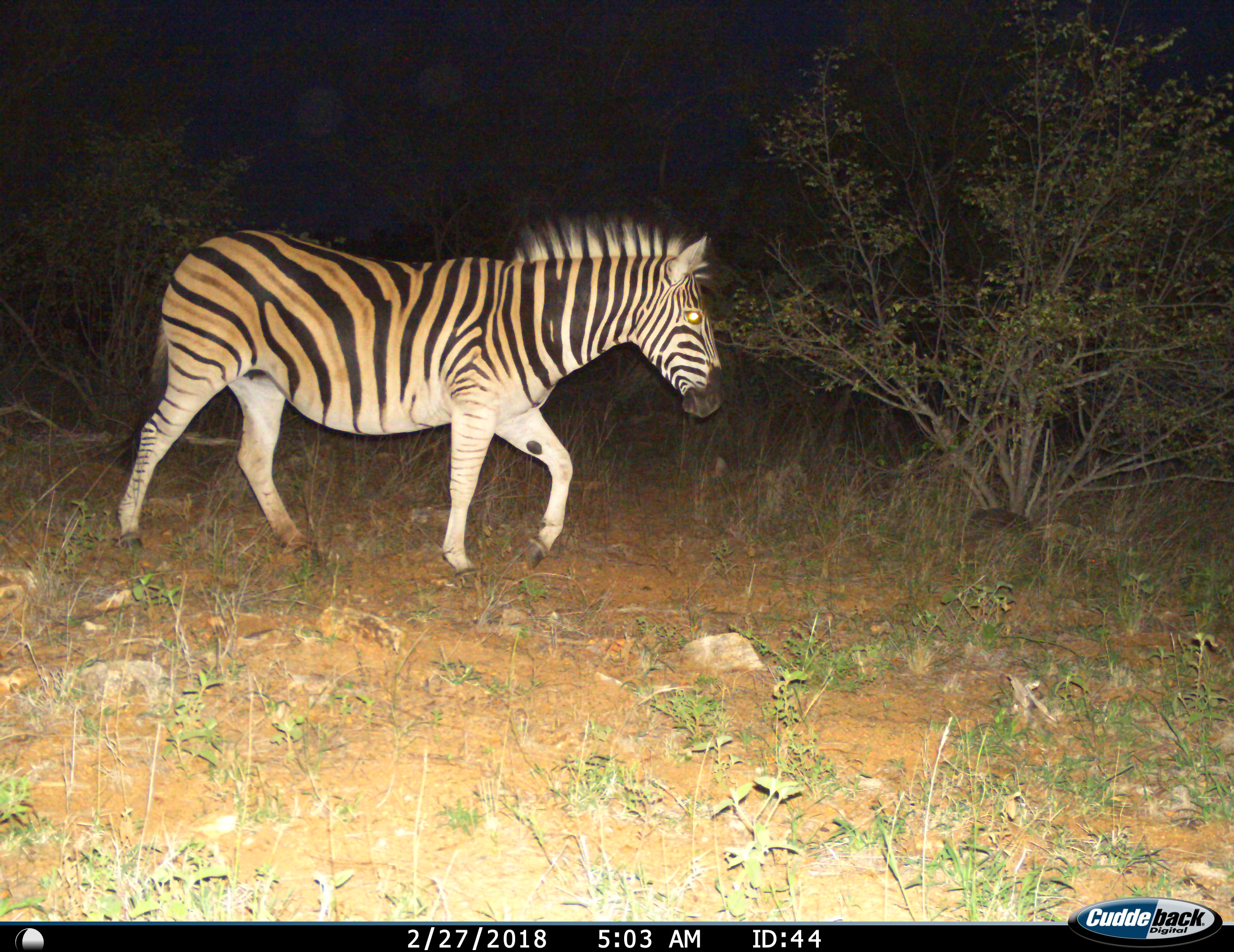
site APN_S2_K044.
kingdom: Animalia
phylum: Chordata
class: Mammalia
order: Perissodactyla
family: Equidae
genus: Equus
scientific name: Equus quagga burchellii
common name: burchell's zebra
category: zebraburchells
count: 1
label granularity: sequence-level